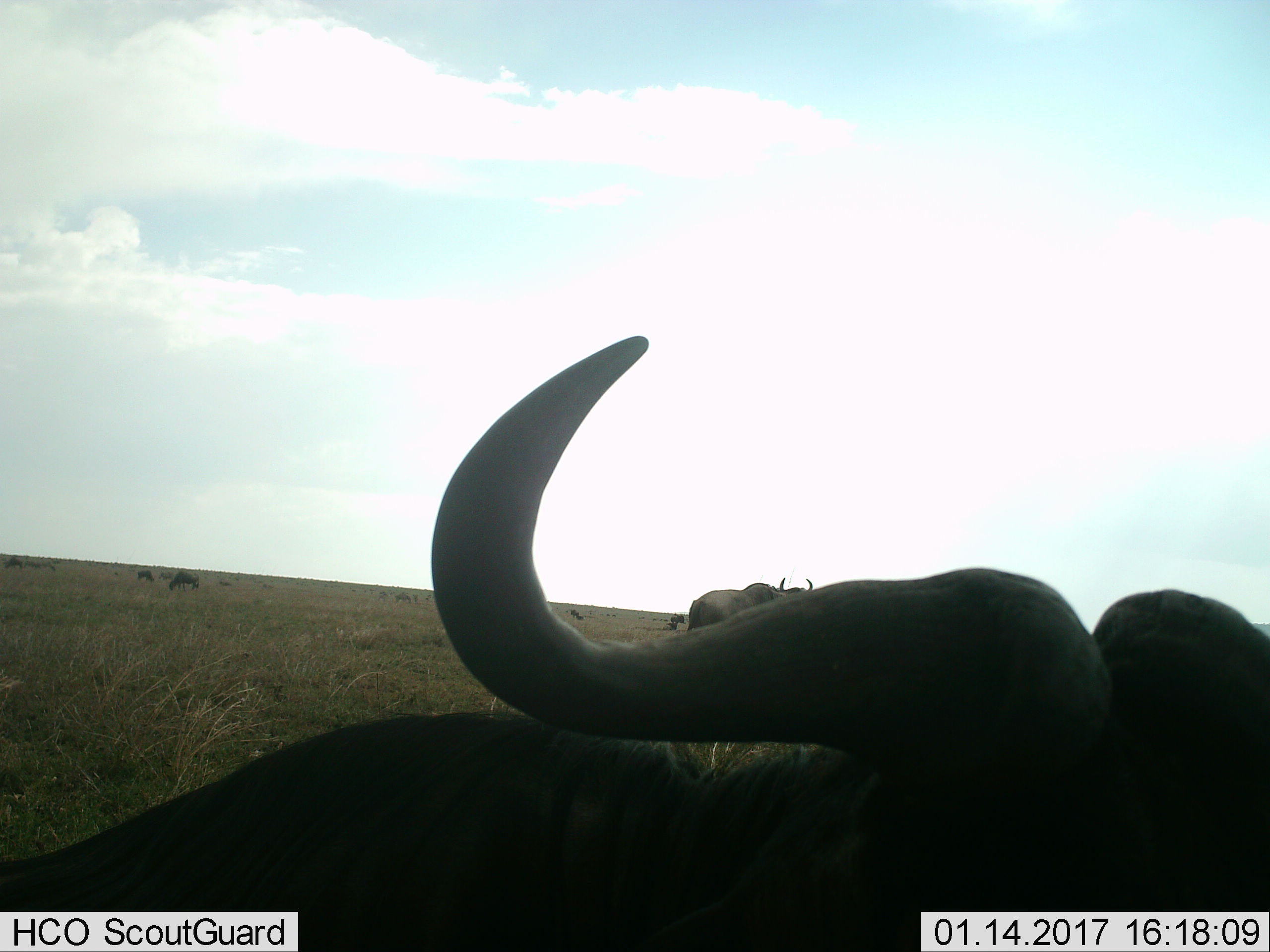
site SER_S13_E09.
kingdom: Animalia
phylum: Chordata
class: Mammalia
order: Artiodactyla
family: Bovidae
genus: Connochaetes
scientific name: Connochaetes taurinus taurinus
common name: blue wildebeest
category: wildebeestblue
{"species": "wildebeestblue (blue wildebeest) (Connochaetes taurinus taurinus)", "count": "8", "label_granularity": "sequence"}